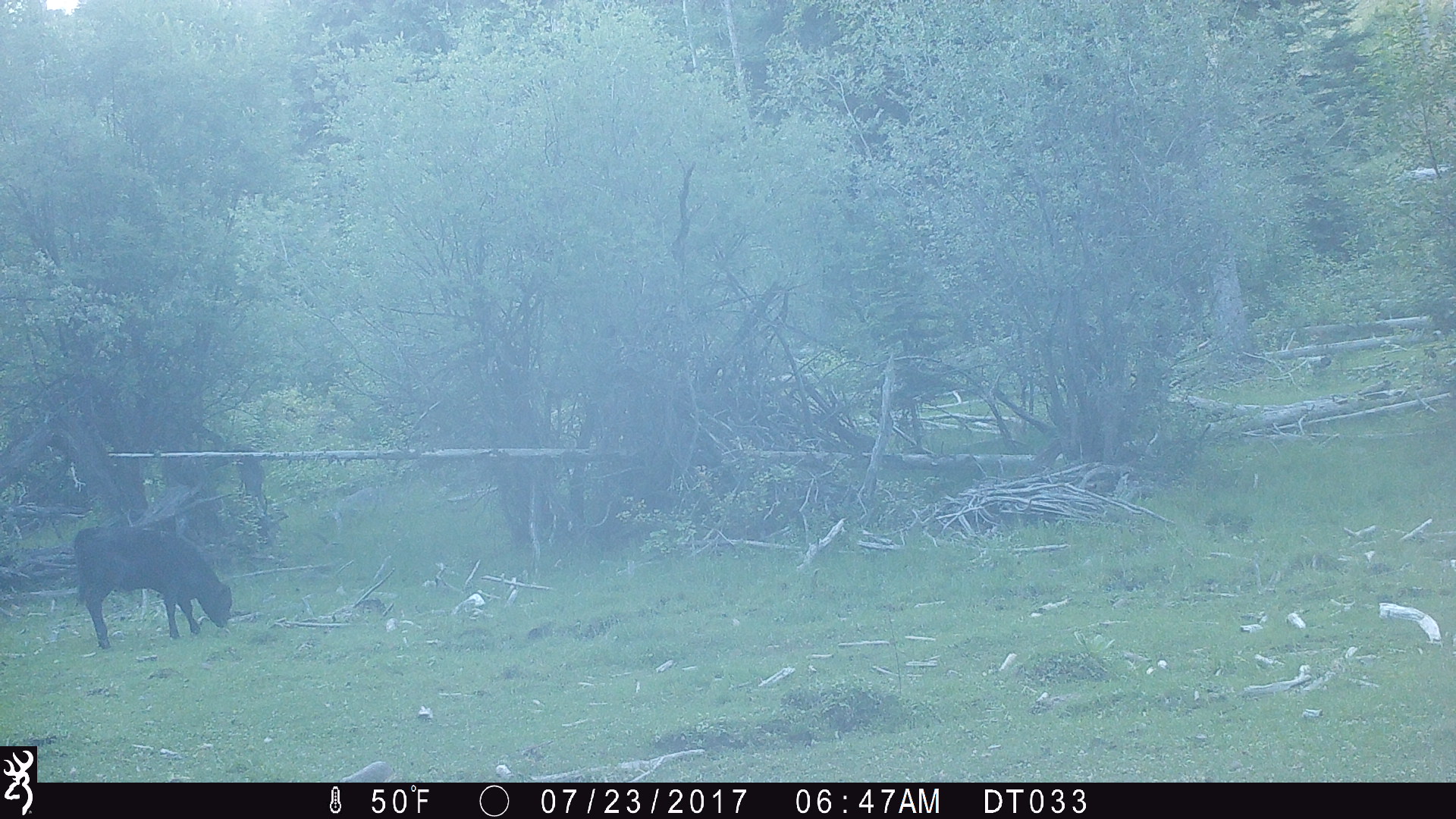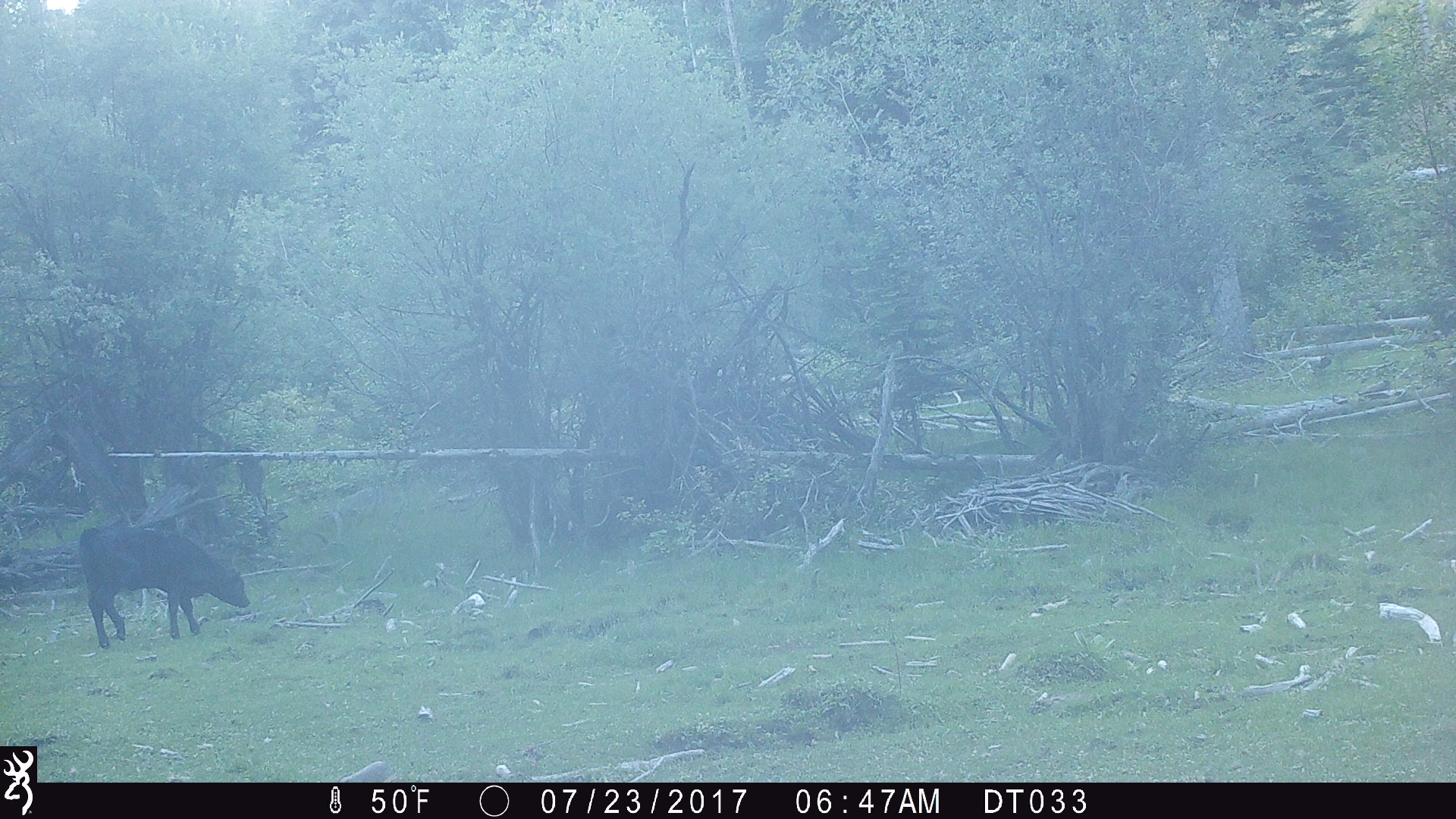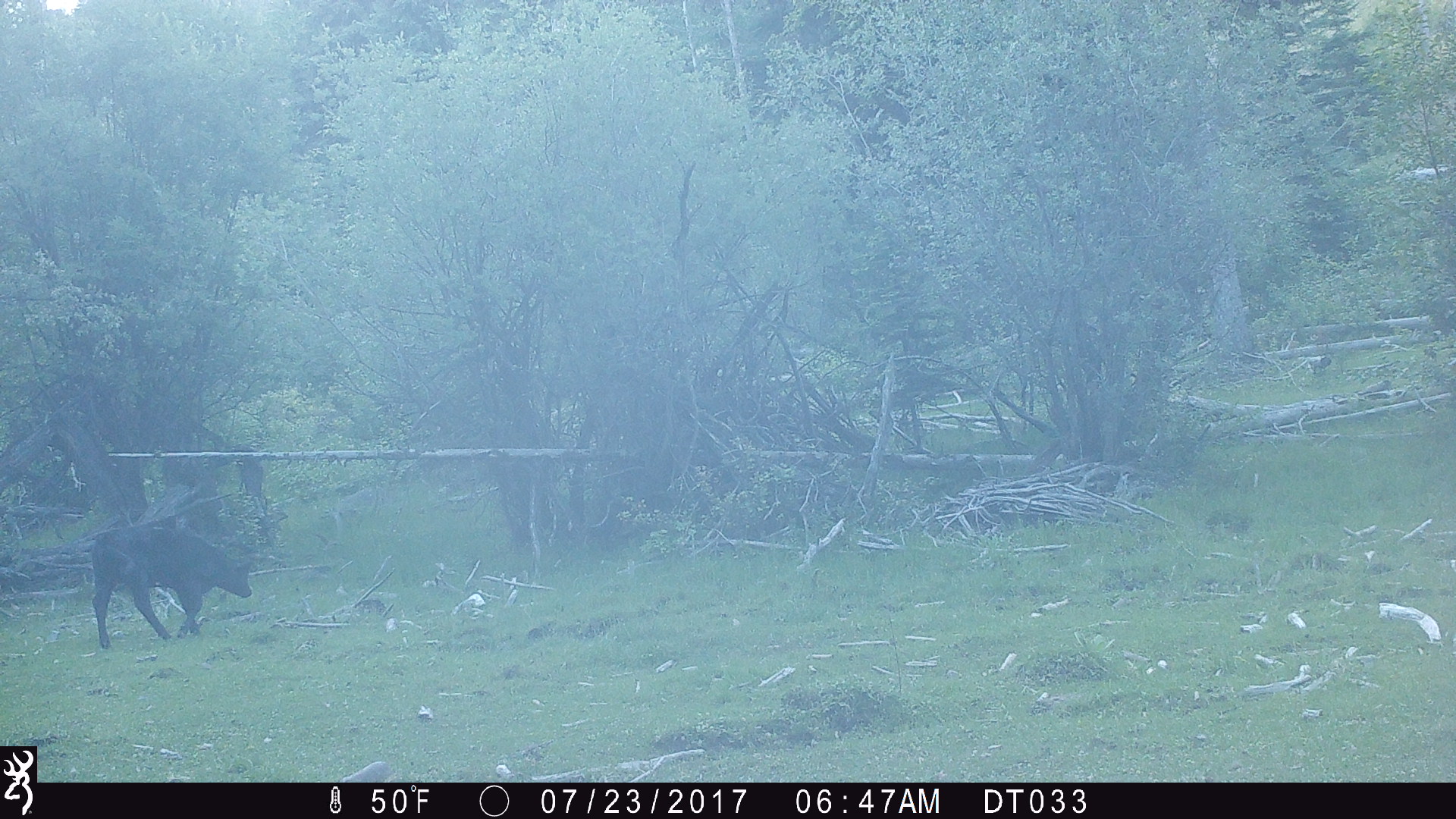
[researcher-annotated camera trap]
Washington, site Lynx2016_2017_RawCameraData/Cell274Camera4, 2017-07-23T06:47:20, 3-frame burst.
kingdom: Animalia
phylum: Chordata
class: Mammalia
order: Artiodactyla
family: Bovidae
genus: Bos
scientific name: Bos taurus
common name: domestic cattle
Domestic cattle (Bos taurus). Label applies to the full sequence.